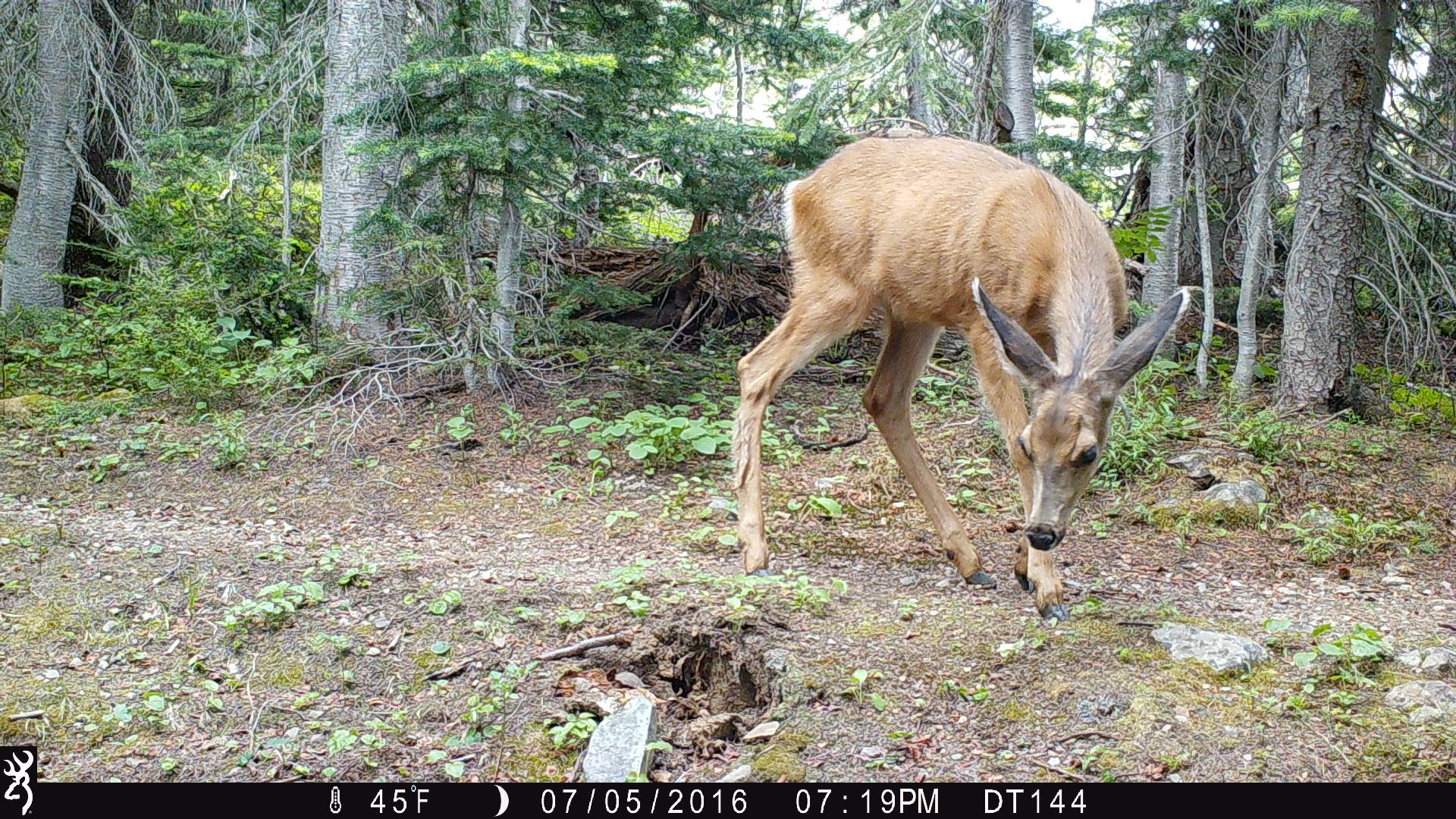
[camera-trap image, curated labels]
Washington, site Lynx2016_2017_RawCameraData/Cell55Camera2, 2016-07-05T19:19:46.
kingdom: Animalia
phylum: Chordata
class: Mammalia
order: Artiodactyla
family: Cervidae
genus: Odocoileus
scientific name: Odocoileus hemionus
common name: mule deer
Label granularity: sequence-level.